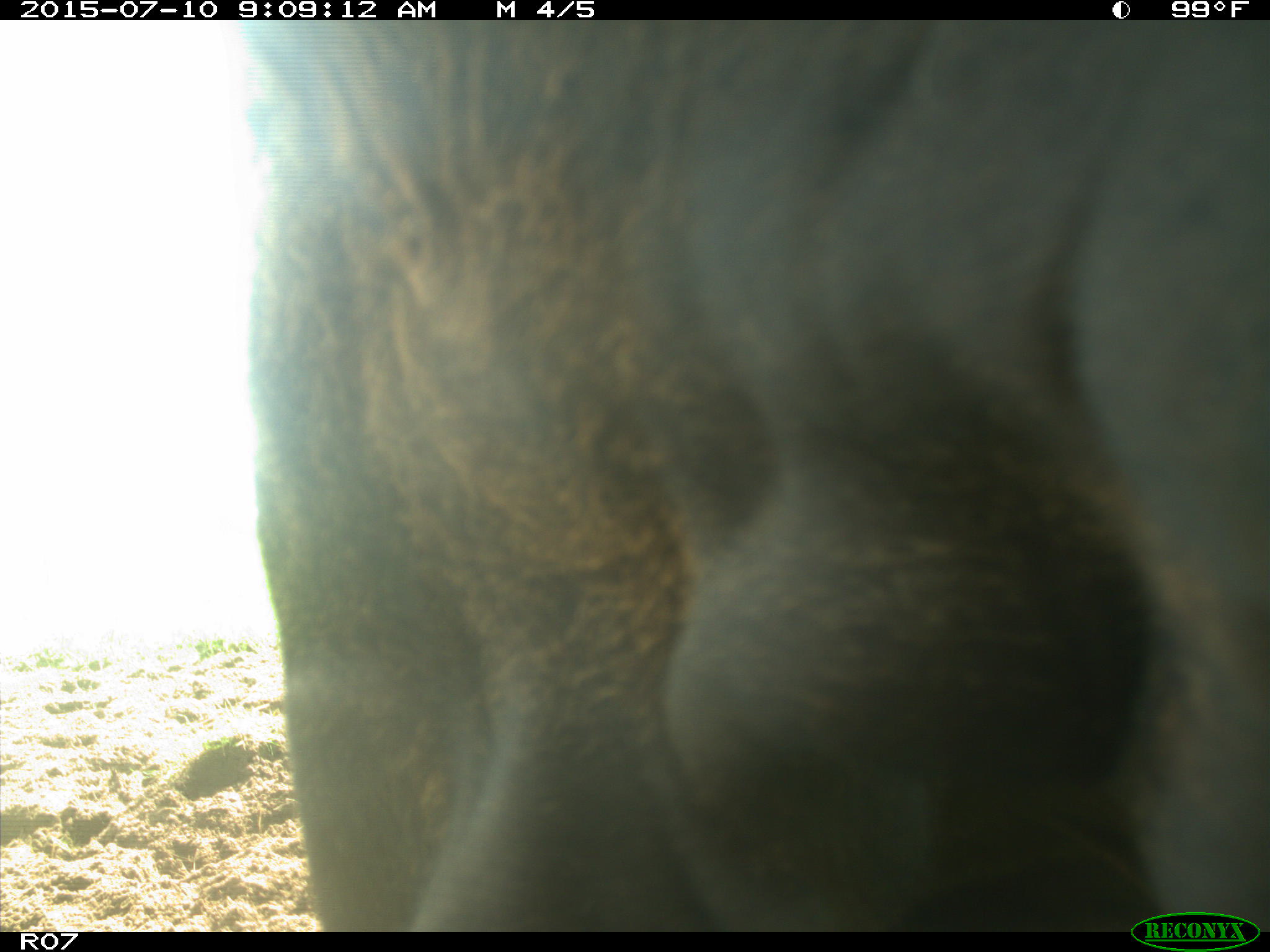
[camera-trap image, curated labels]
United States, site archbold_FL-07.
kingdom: Animalia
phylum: Chordata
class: Mammalia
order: Artiodactyla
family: Bovidae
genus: Bos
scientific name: Bos taurus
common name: domestic cow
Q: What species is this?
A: Bos taurus (domestic cow).